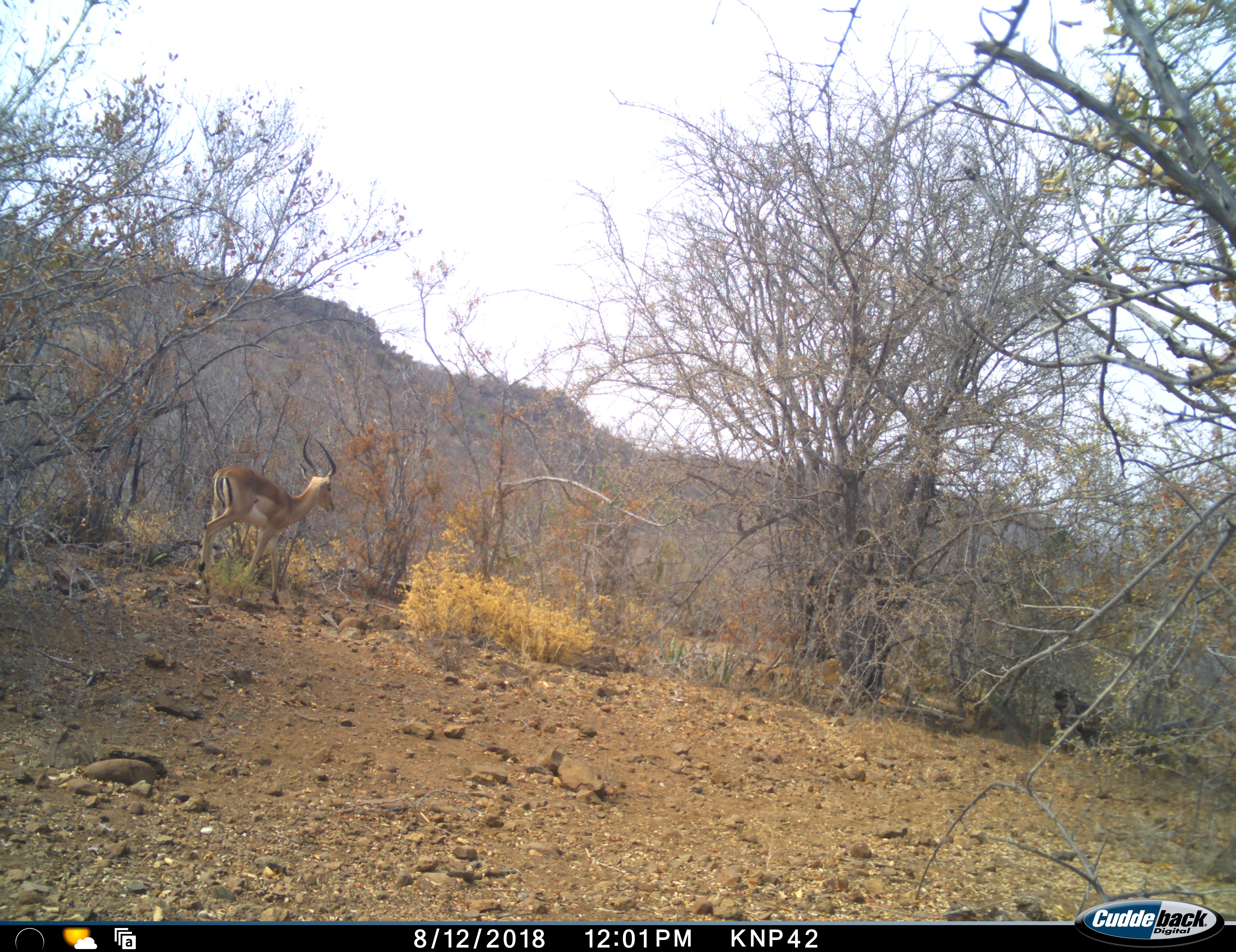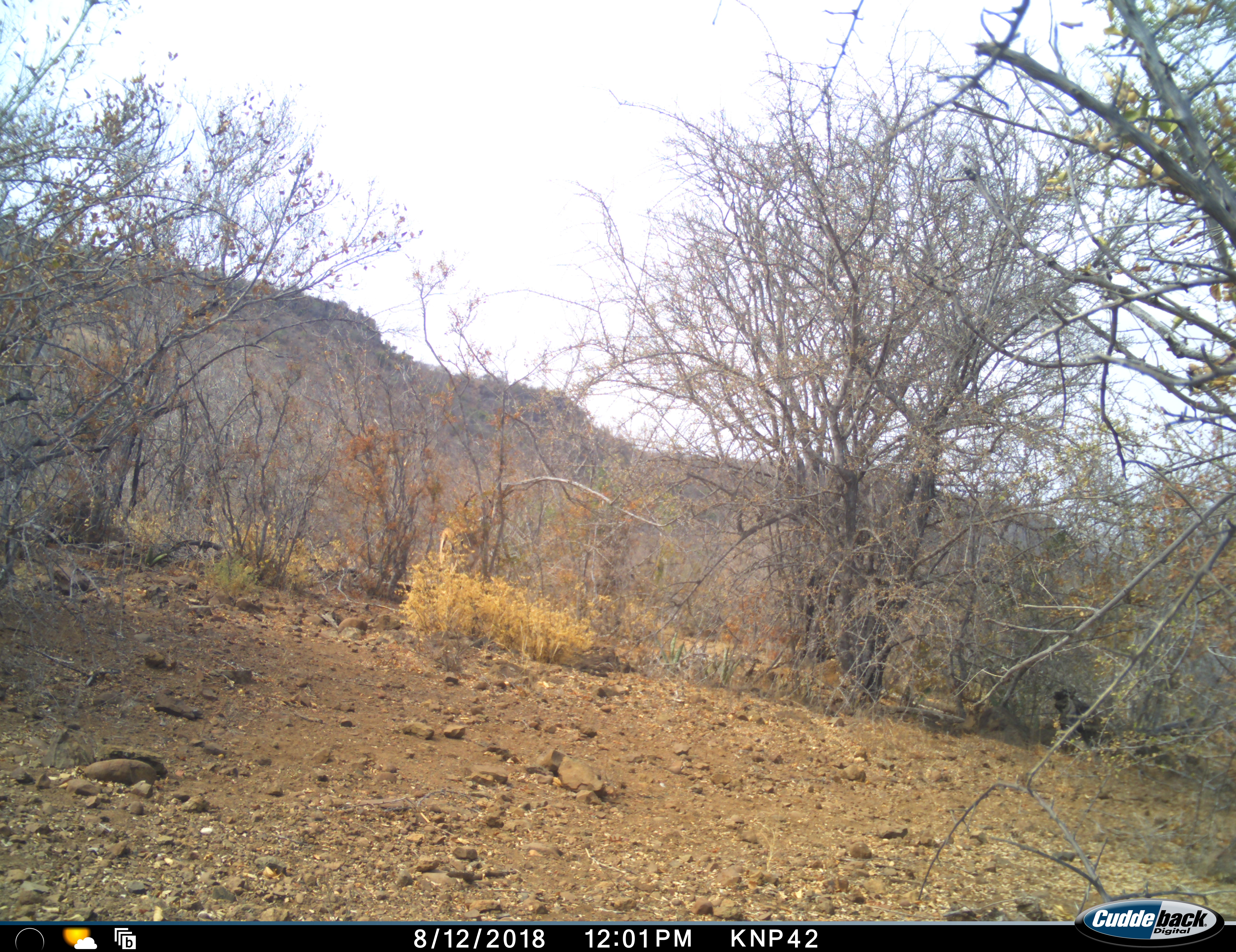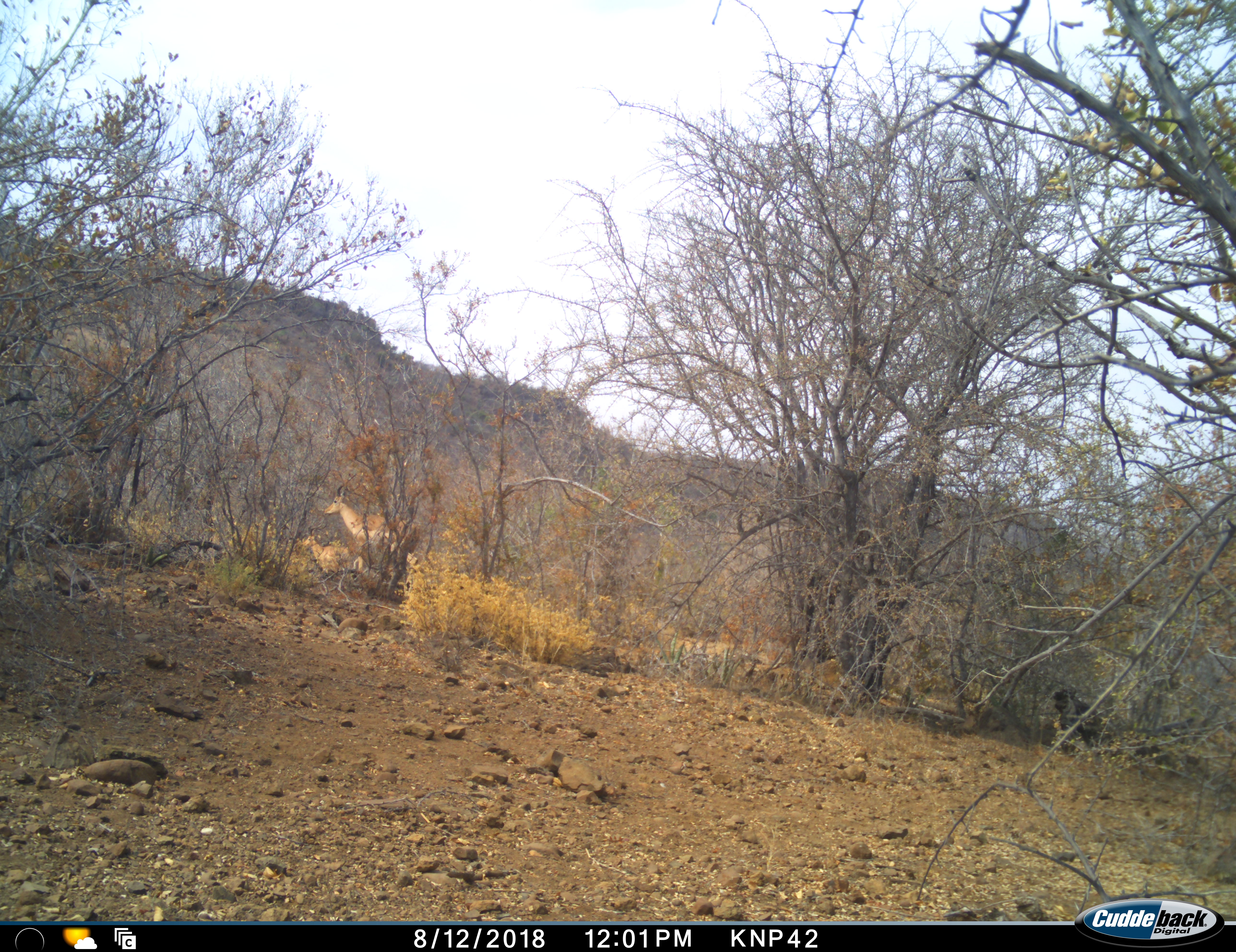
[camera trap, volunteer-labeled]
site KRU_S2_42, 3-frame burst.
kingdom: Animalia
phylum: Chordata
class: Mammalia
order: Artiodactyla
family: Bovidae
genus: Aepyceros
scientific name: Aepyceros melampus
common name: impala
Impala (Aepyceros melampus), count 2. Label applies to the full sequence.